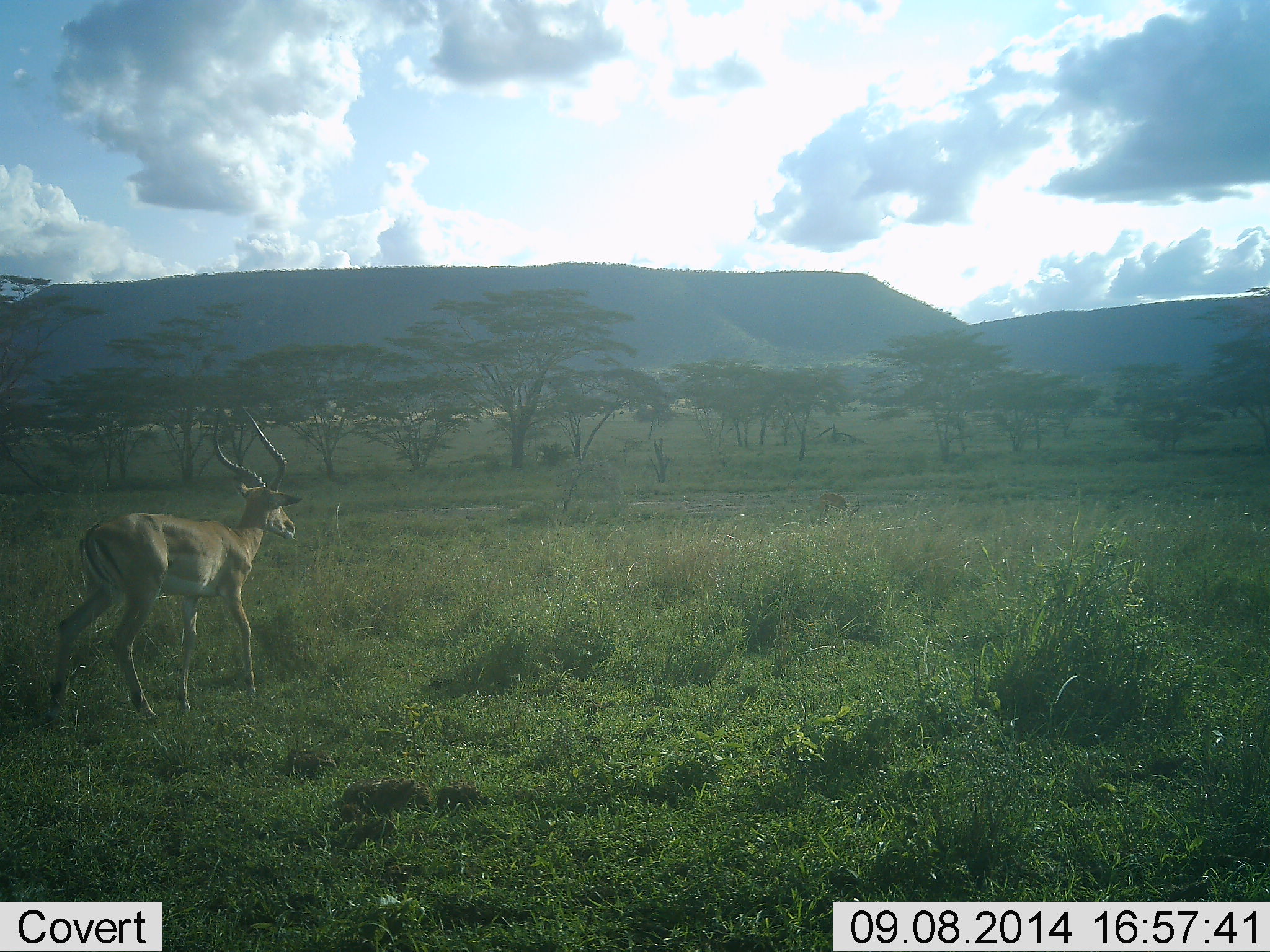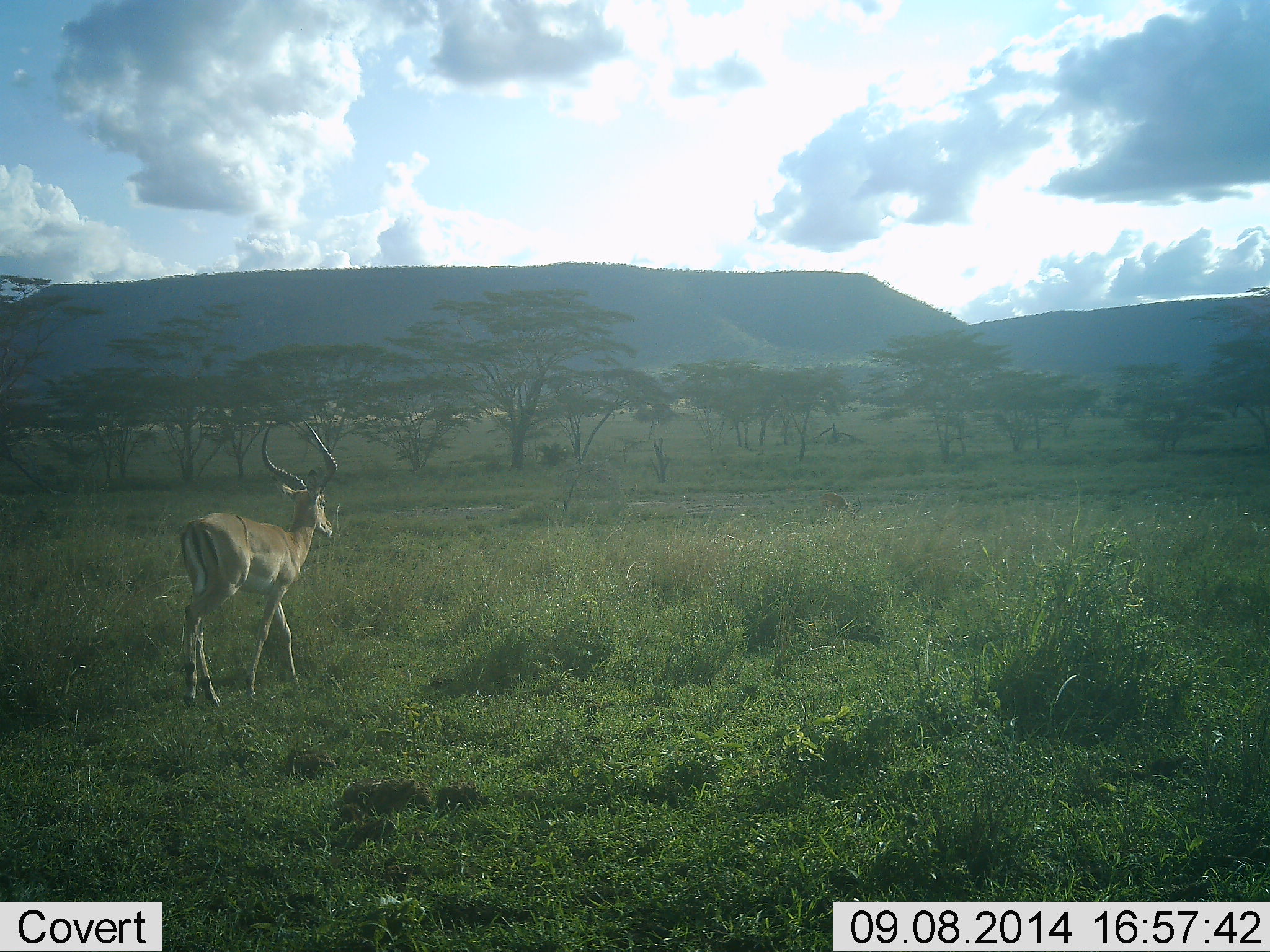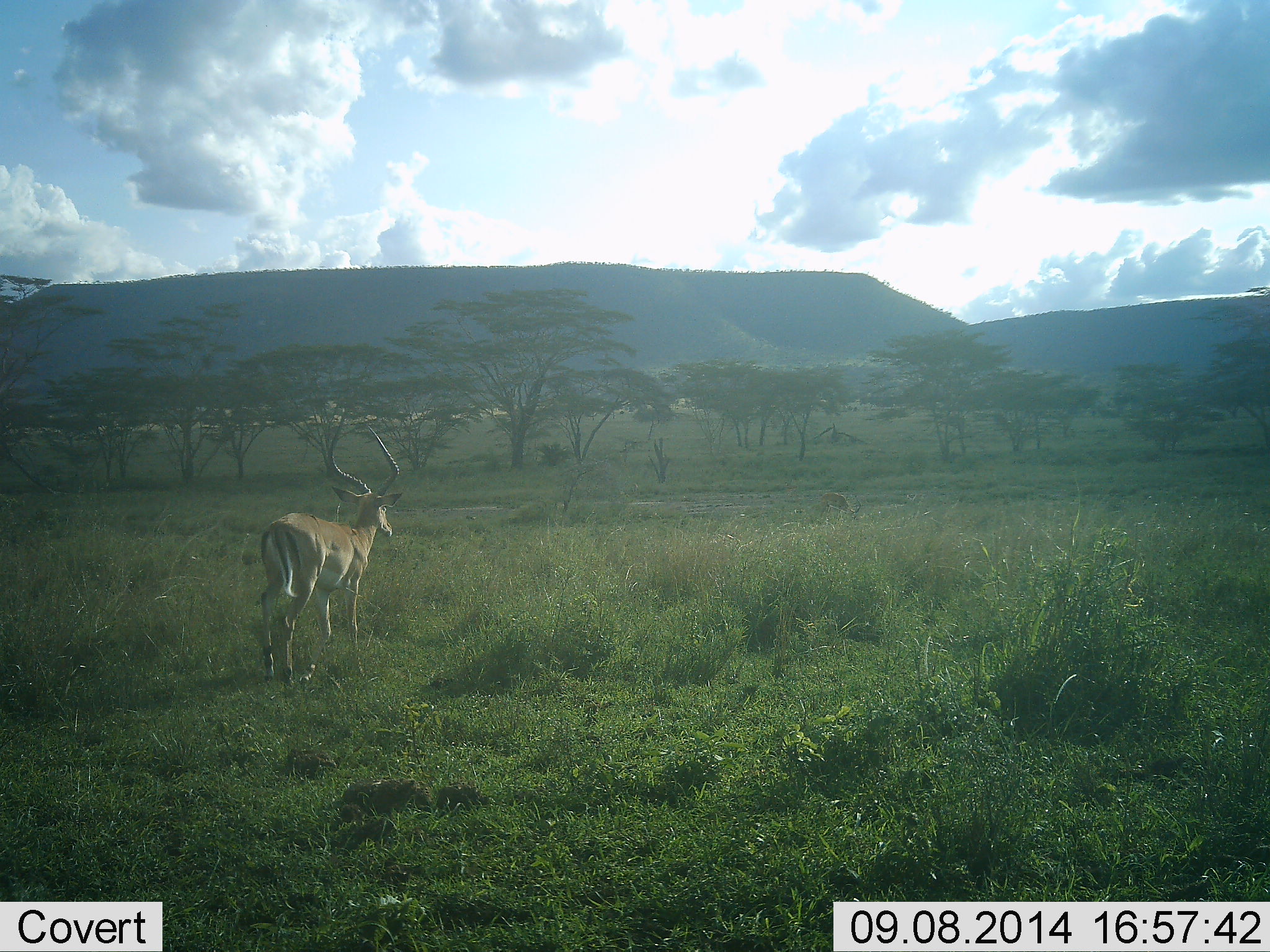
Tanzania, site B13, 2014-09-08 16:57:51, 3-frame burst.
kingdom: Animalia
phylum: Chordata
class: Mammalia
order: Artiodactyla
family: Bovidae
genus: Aepyceros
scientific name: Aepyceros melampus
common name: impala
Impala (Aepyceros melampus), count 1. Behavior (volunteer vote fractions): standing 10%, resting 0%, moving 90%, interacting 0%. Young present (vote fraction): 0%. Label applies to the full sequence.